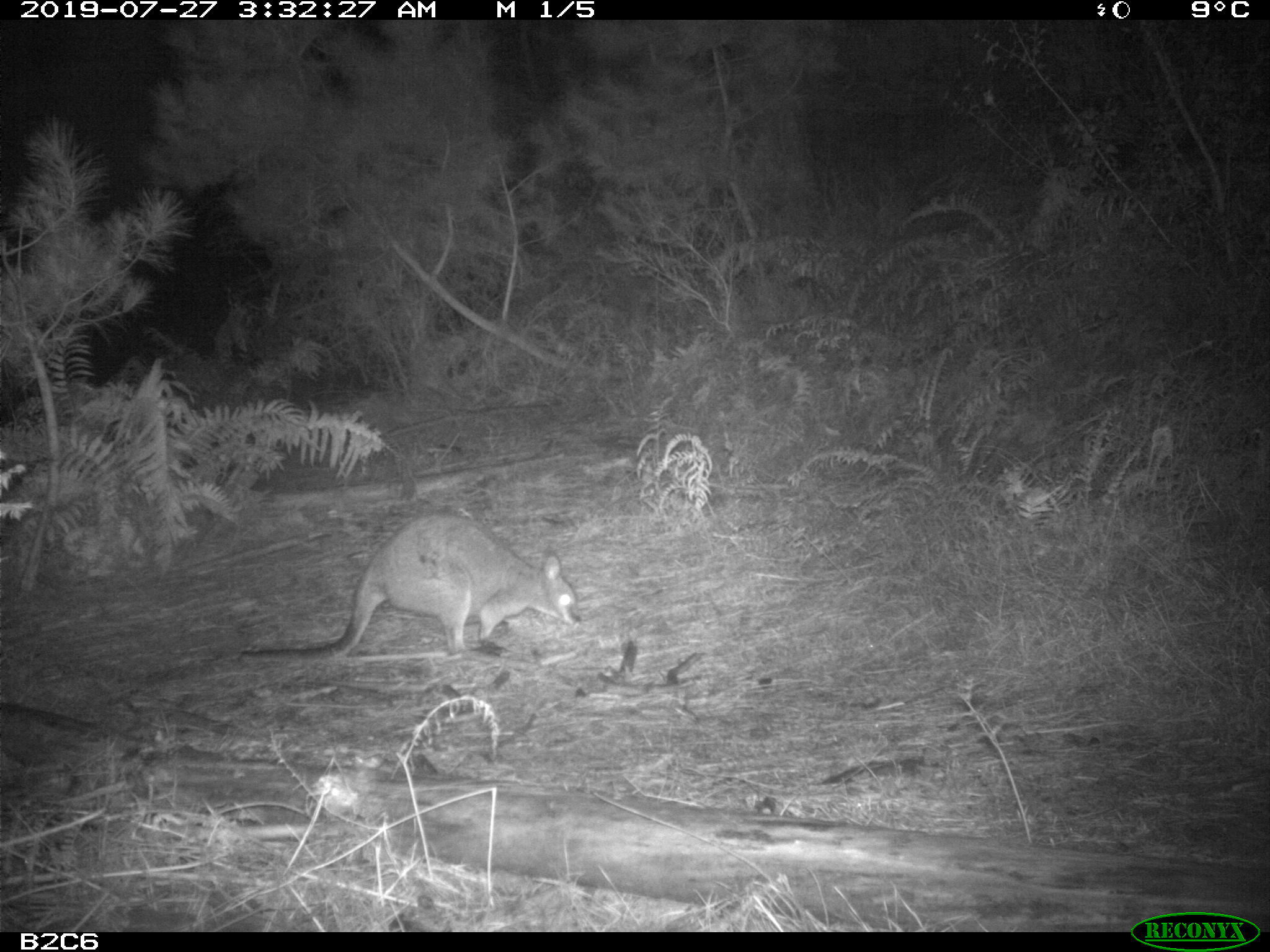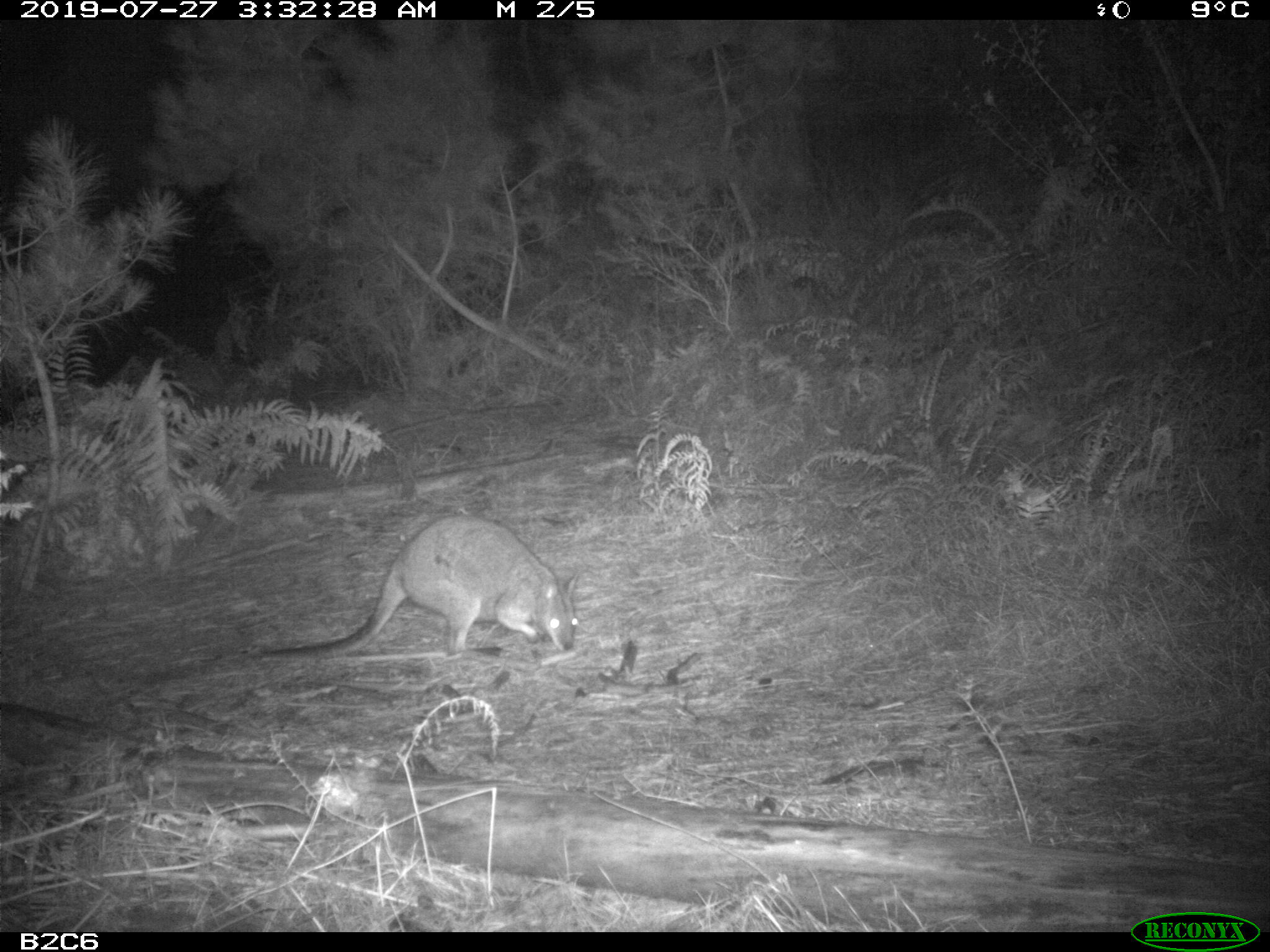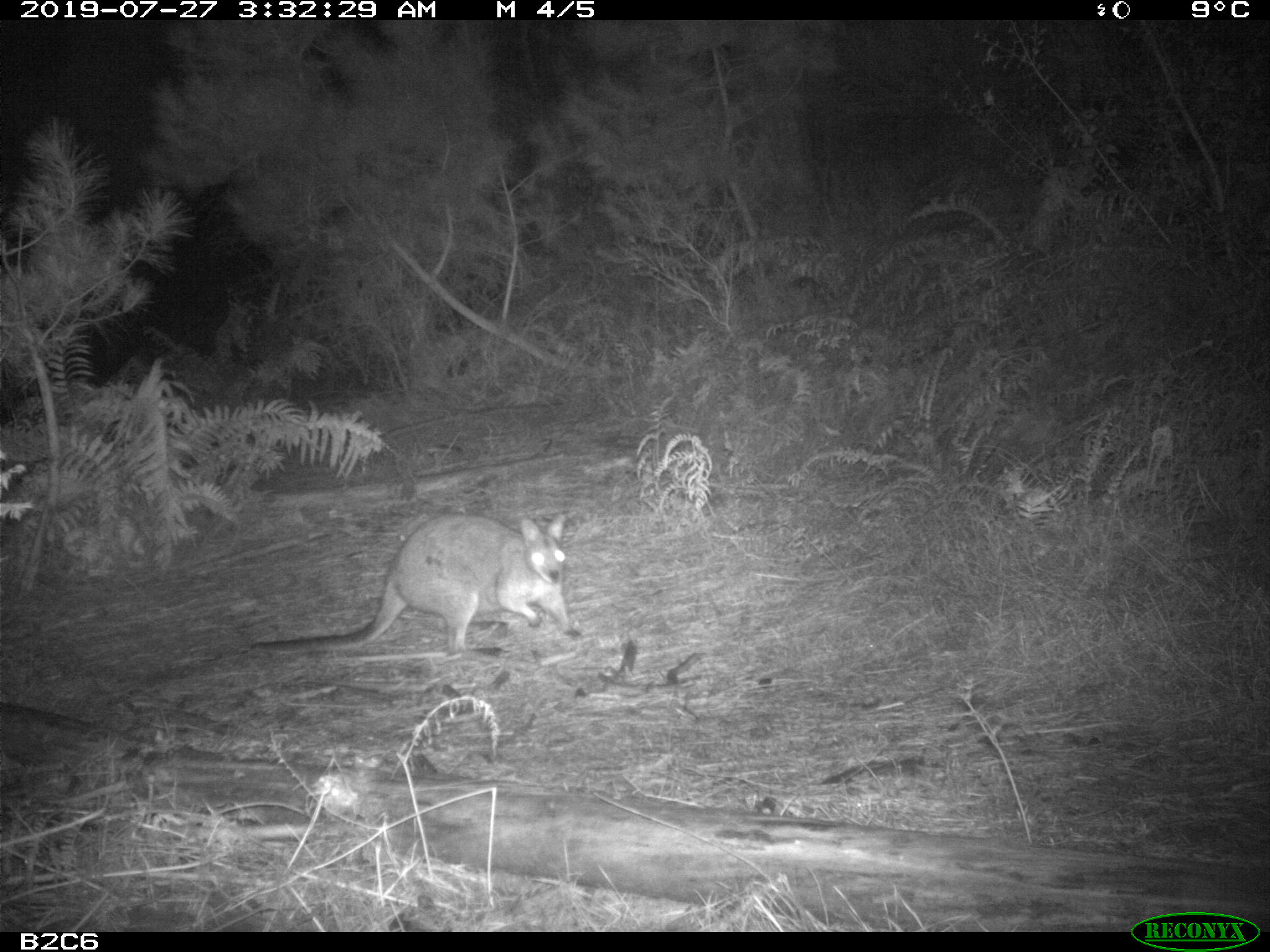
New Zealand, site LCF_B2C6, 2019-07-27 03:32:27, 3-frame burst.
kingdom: Animalia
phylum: Chordata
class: Mammalia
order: Diprotodontia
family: Macropodidae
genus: Notamacropus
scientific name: Notamacropus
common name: wallaby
Wallaby (Notamacropus).